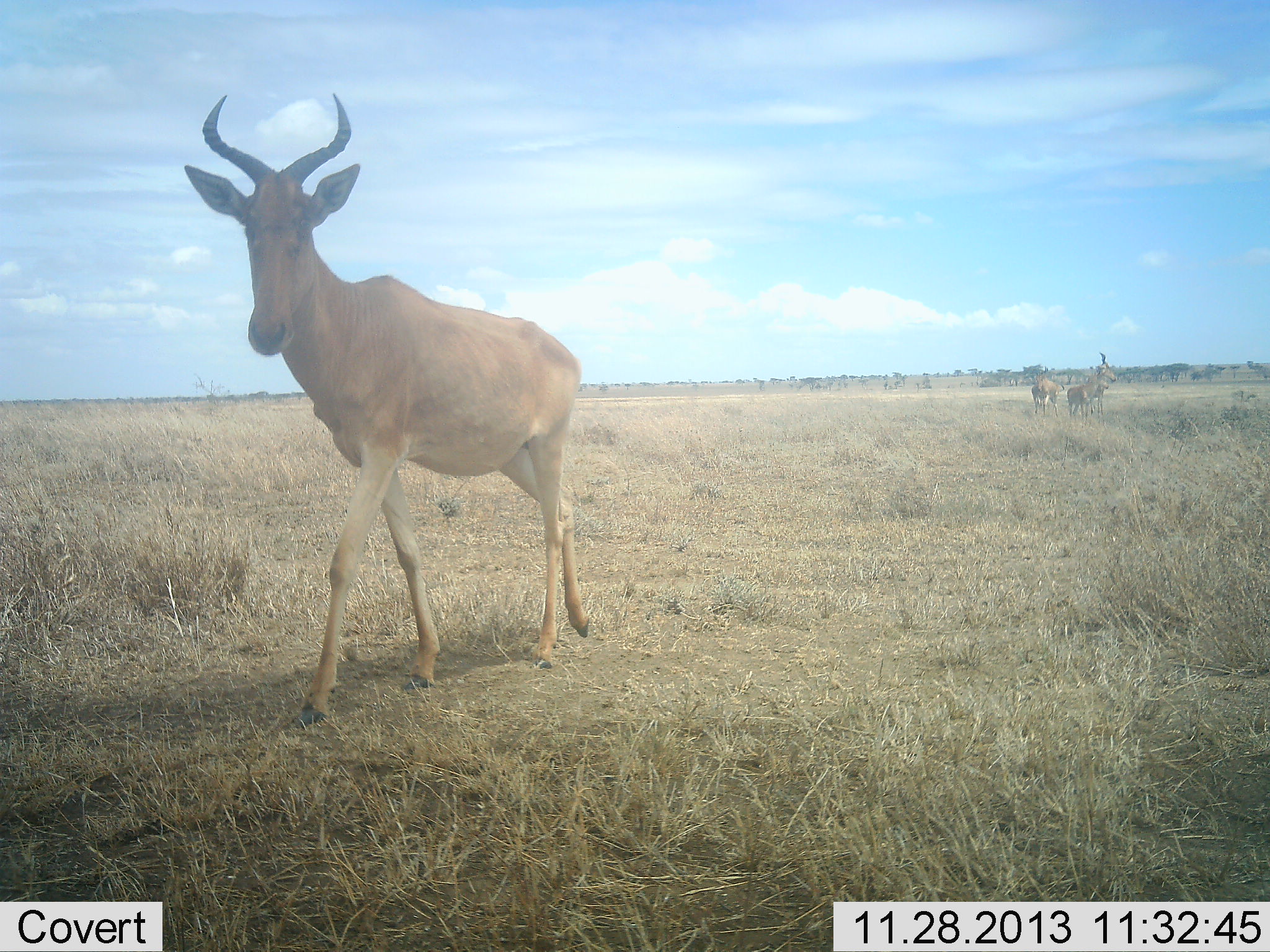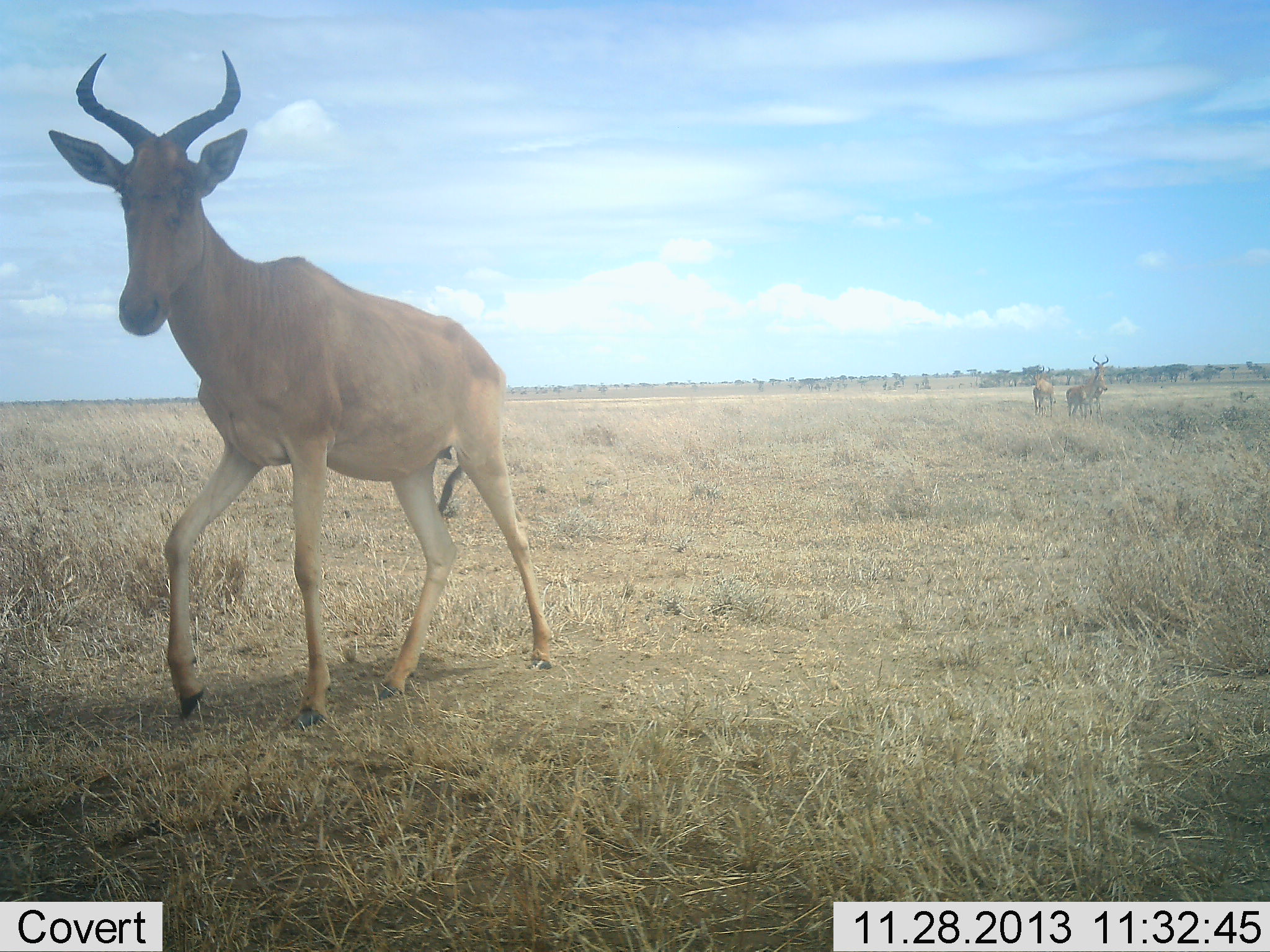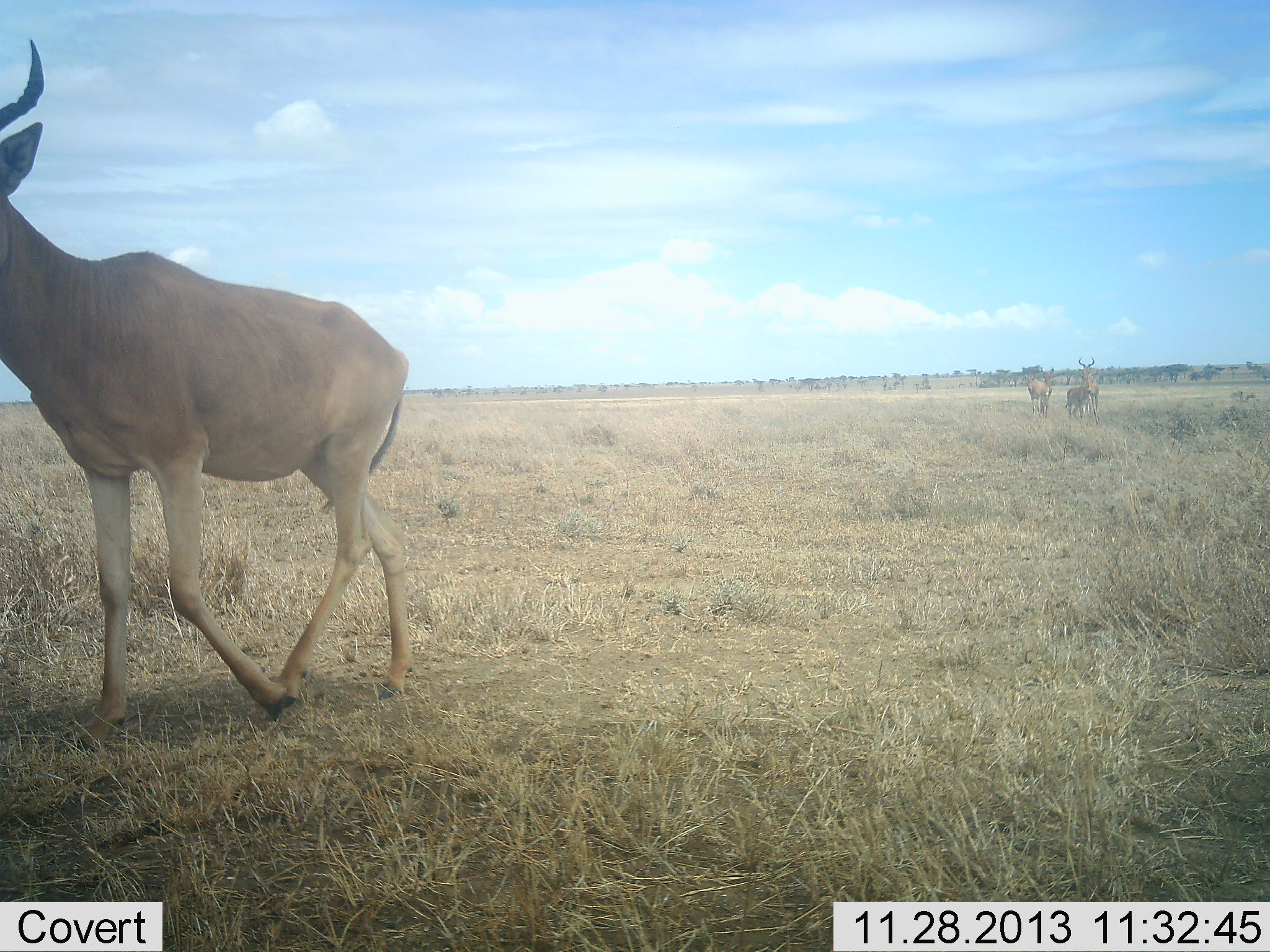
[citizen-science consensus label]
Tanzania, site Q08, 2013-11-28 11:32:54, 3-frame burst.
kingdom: Animalia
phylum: Chordata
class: Mammalia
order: Artiodactyla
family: Bovidae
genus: Alcelaphus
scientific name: Alcelaphus buselaphus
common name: hartebeest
Hartebeest (Alcelaphus buselaphus), count 4. Behavior (volunteer vote fractions): standing 54%, resting 0%, moving 100%, interacting 0%. Young present (vote fraction): 13%. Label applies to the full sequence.